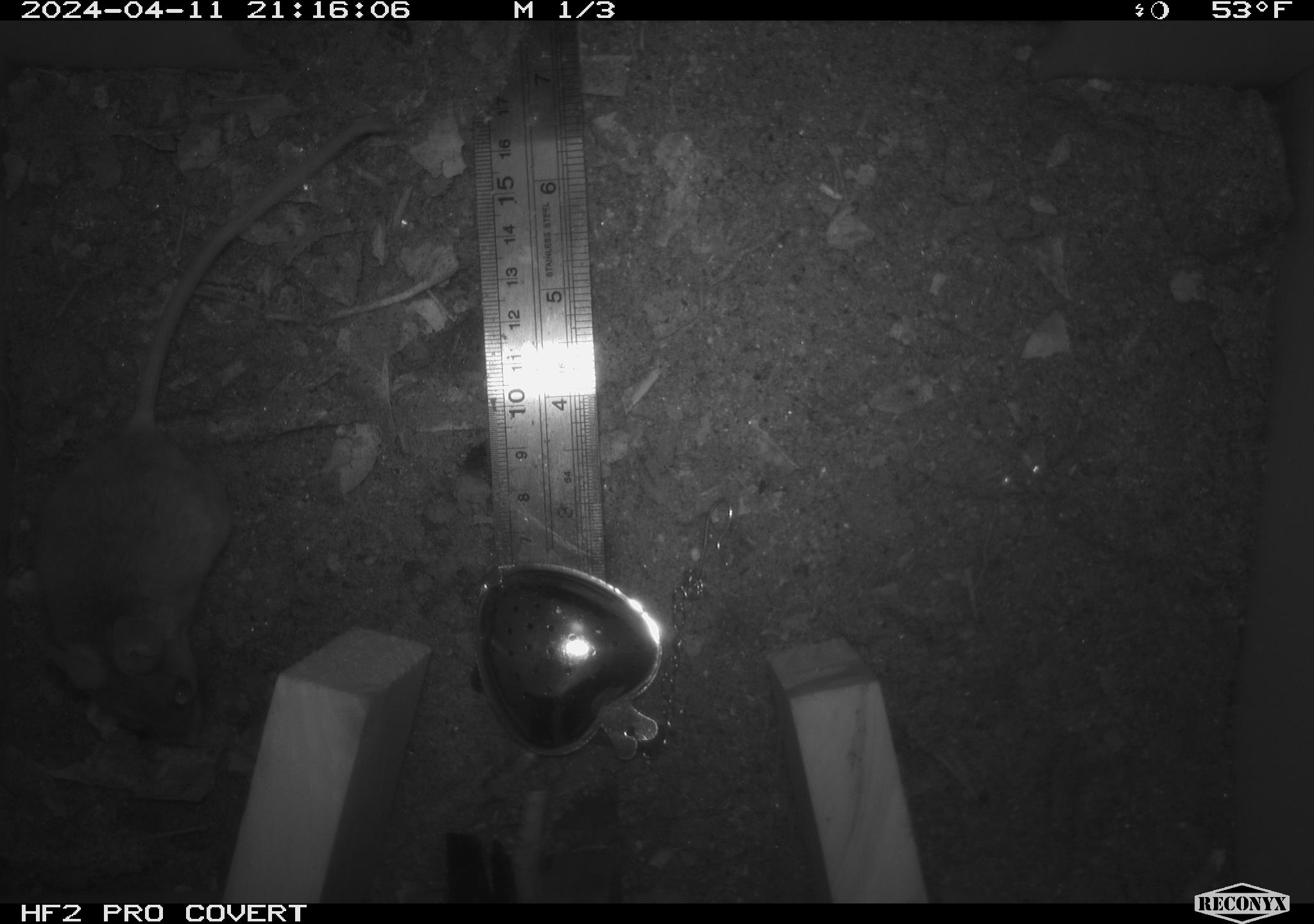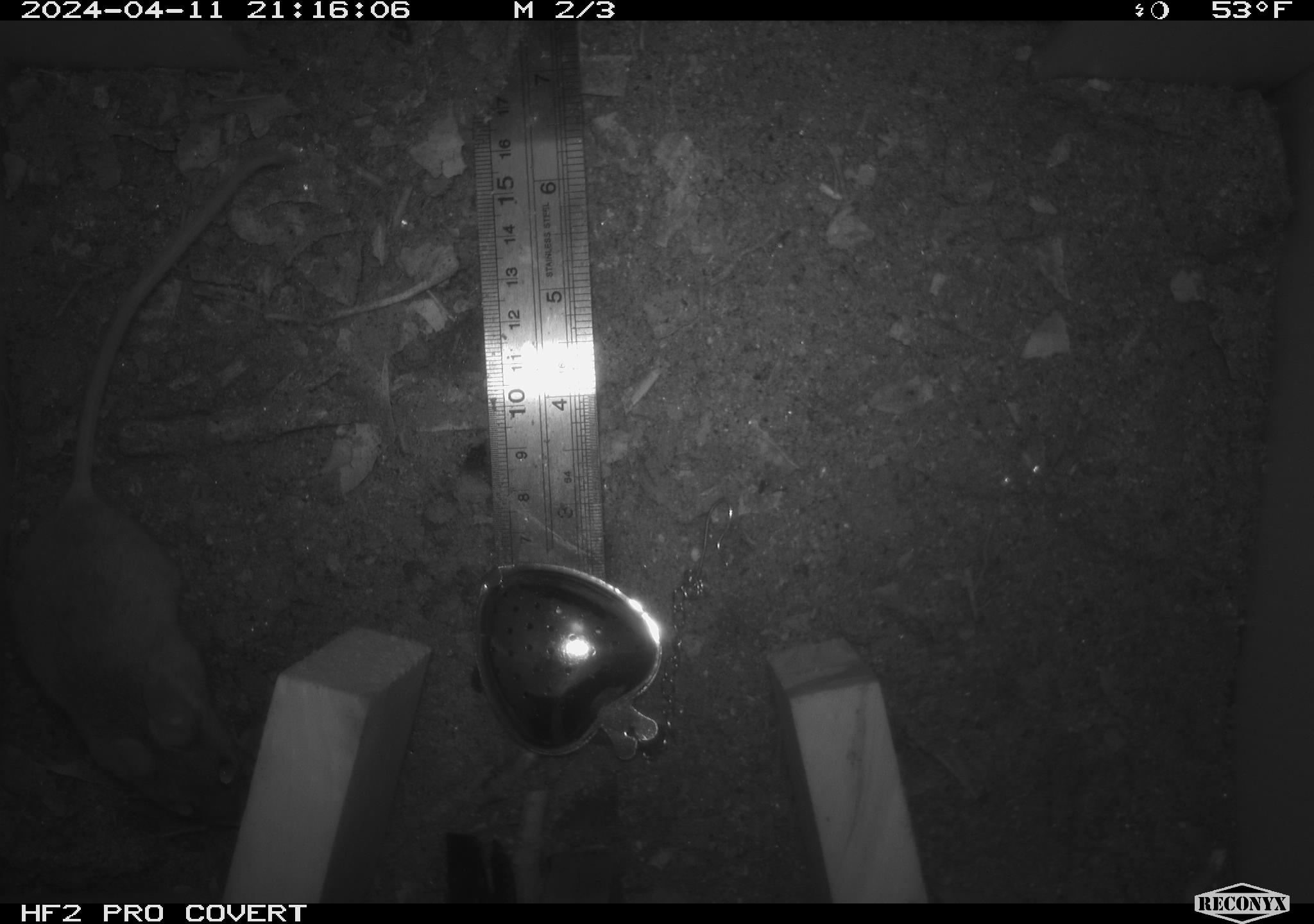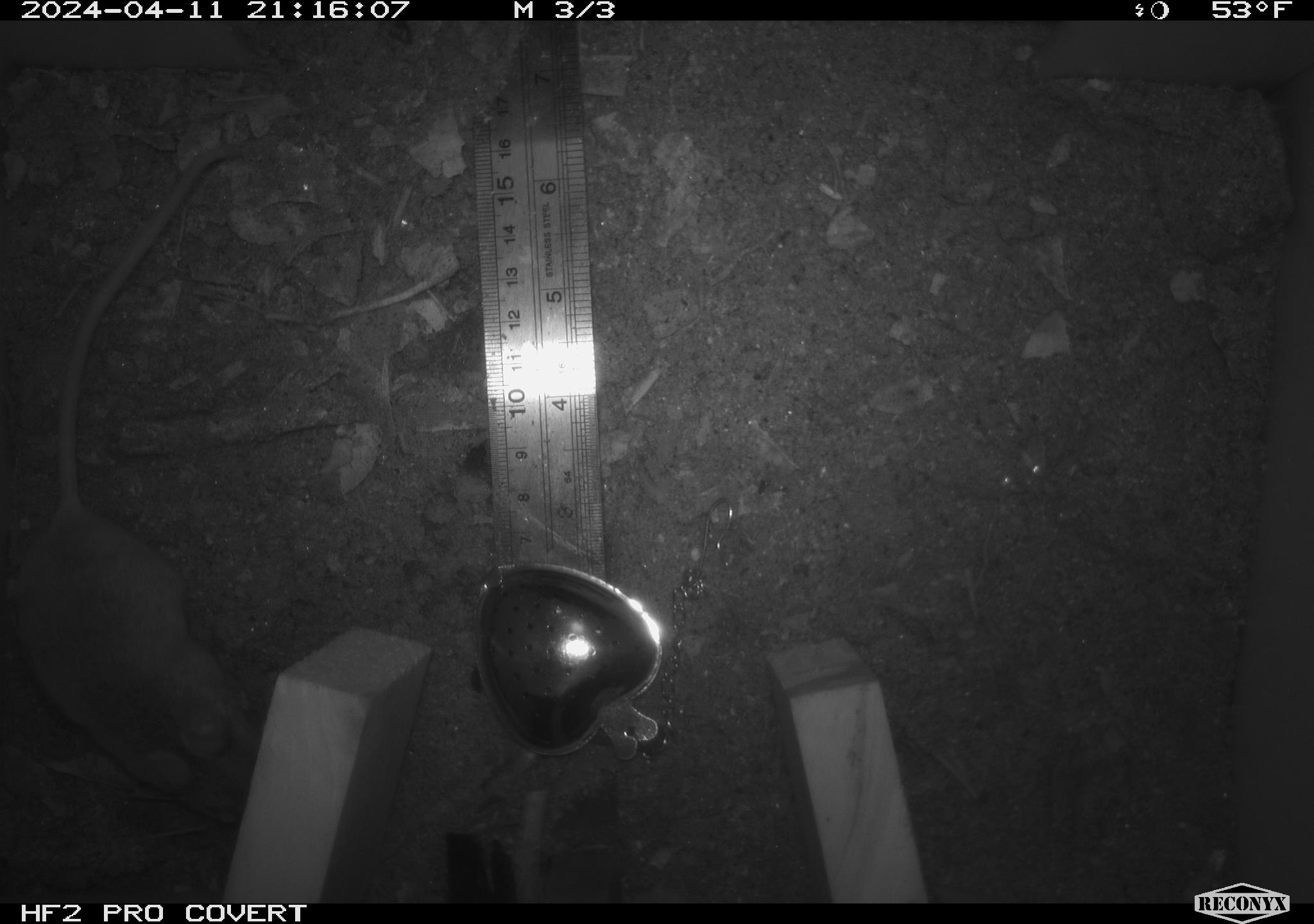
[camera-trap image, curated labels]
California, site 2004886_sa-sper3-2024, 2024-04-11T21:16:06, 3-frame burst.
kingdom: Animalia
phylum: Chordata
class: Mammalia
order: Rodentia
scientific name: Rodentia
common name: mouse species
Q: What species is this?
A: Mouse species (Rodentia).